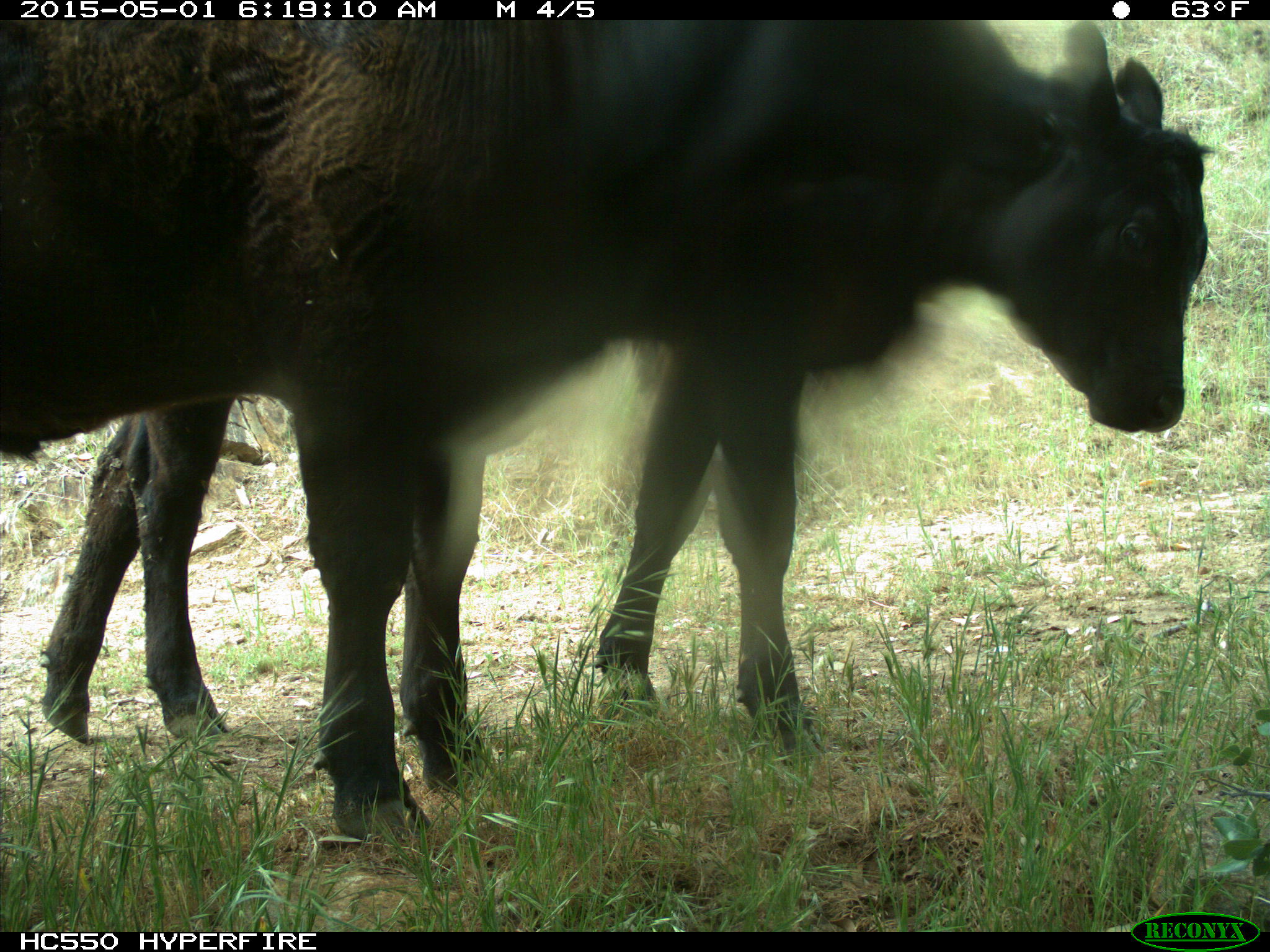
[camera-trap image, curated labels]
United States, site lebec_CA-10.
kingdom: Animalia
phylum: Chordata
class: Mammalia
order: Artiodactyla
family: Bovidae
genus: Bos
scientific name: Bos taurus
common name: domestic cow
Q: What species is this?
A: Bos taurus (domestic cow).